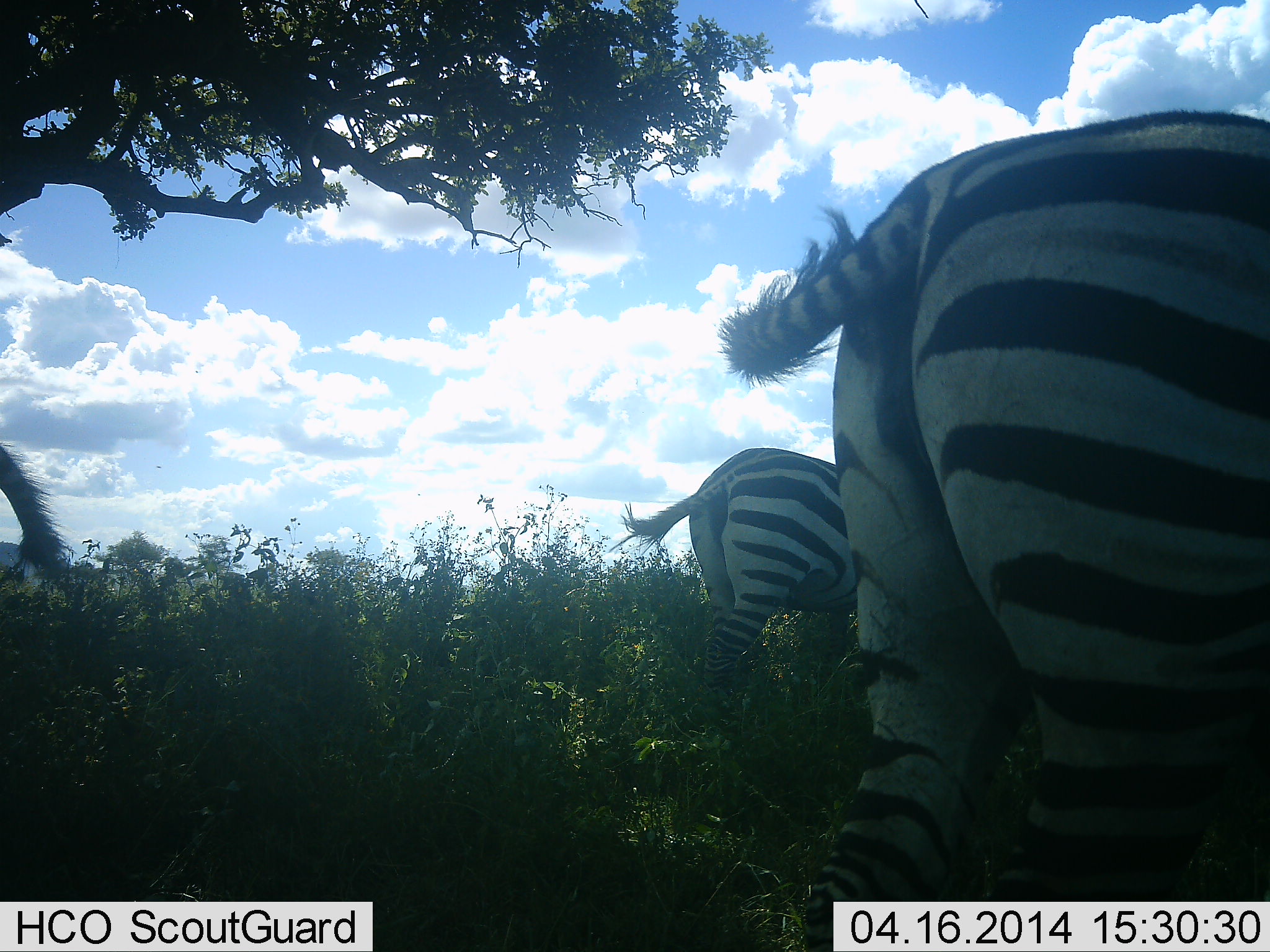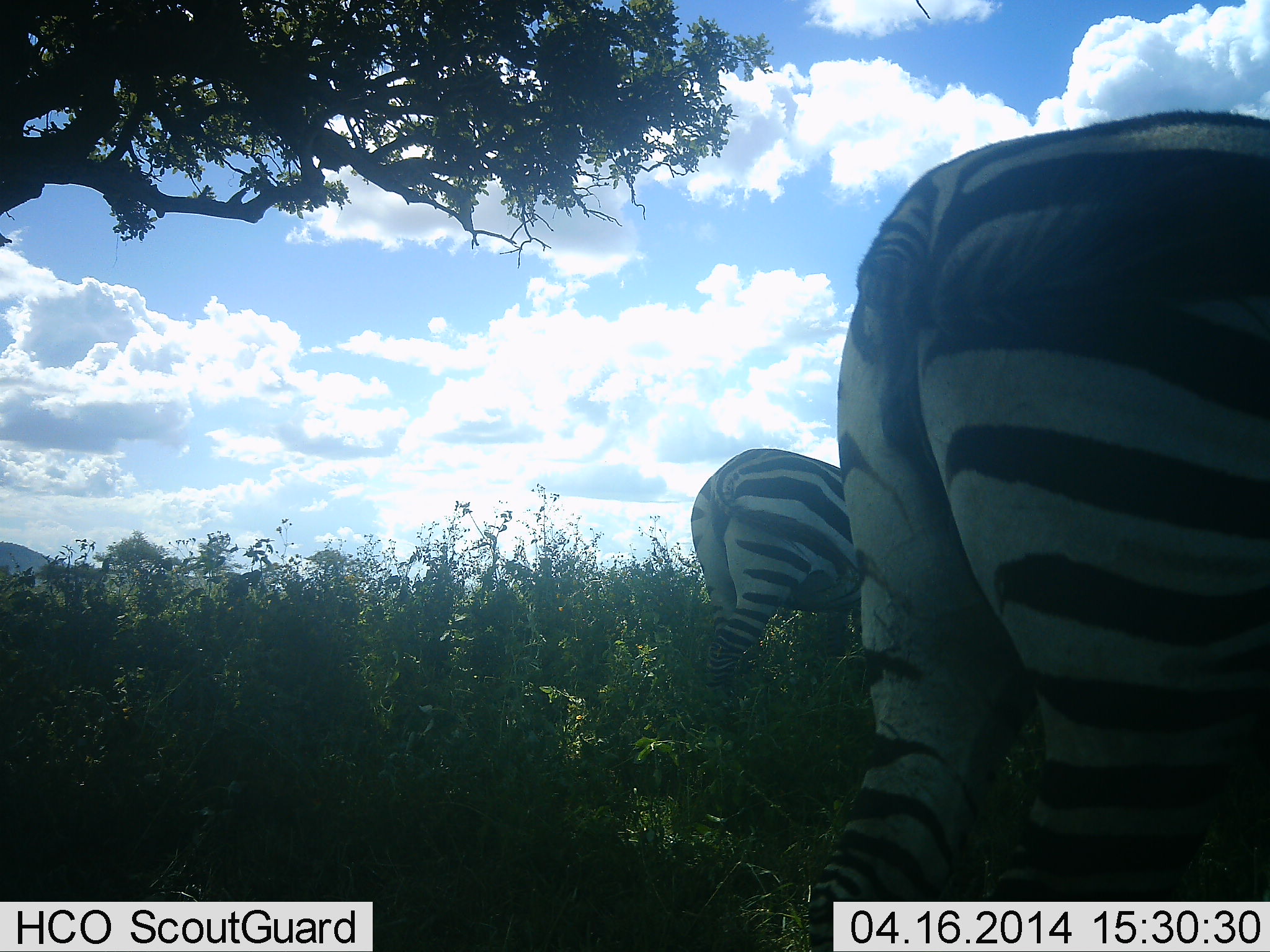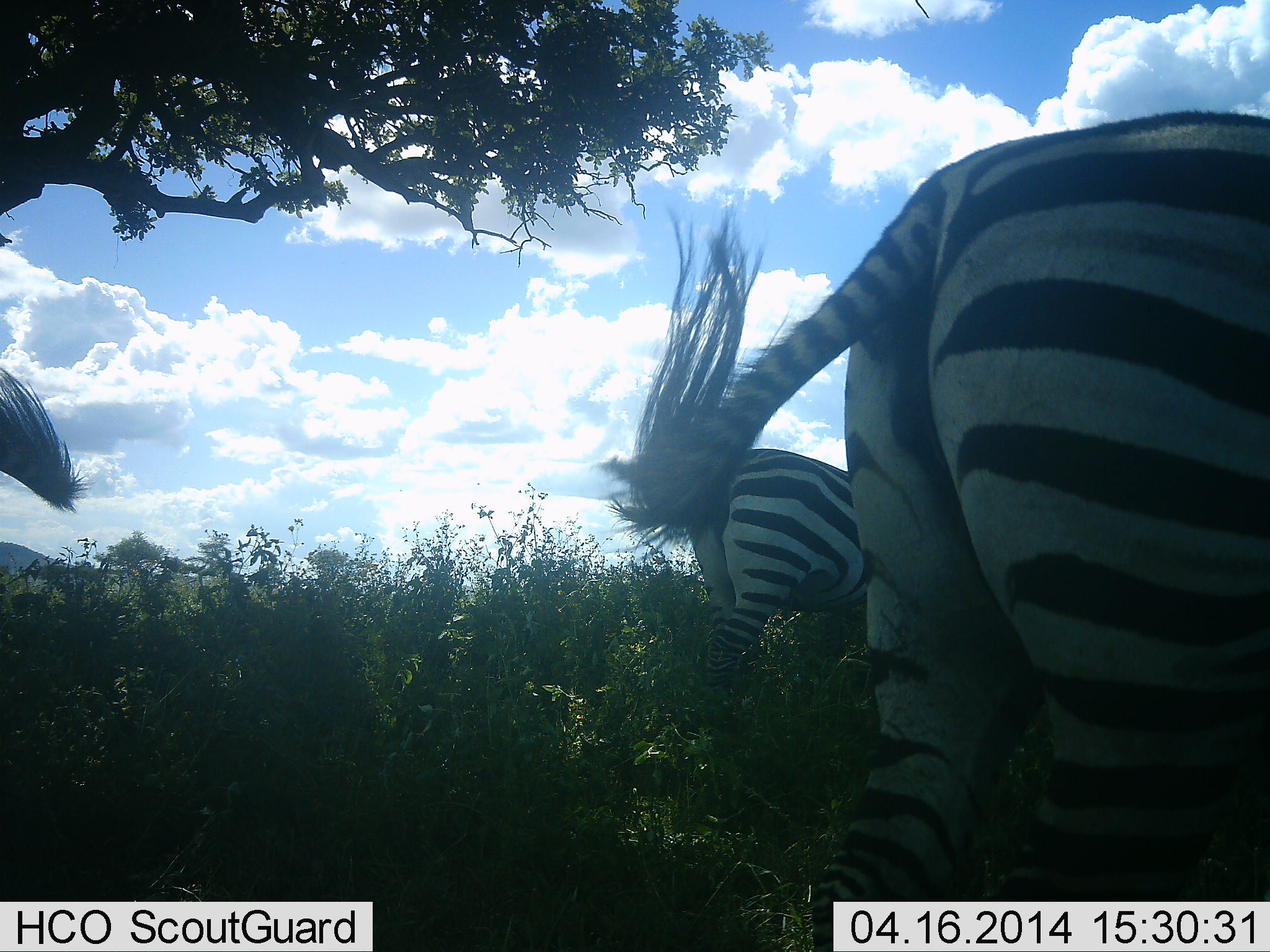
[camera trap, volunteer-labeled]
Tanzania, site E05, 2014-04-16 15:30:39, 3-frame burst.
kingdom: Animalia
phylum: Chordata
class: Mammalia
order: Perissodactyla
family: Equidae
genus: Equus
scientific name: Equus quagga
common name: plains zebra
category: zebra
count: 3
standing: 90%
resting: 10%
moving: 0%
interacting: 0%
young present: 0%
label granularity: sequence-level